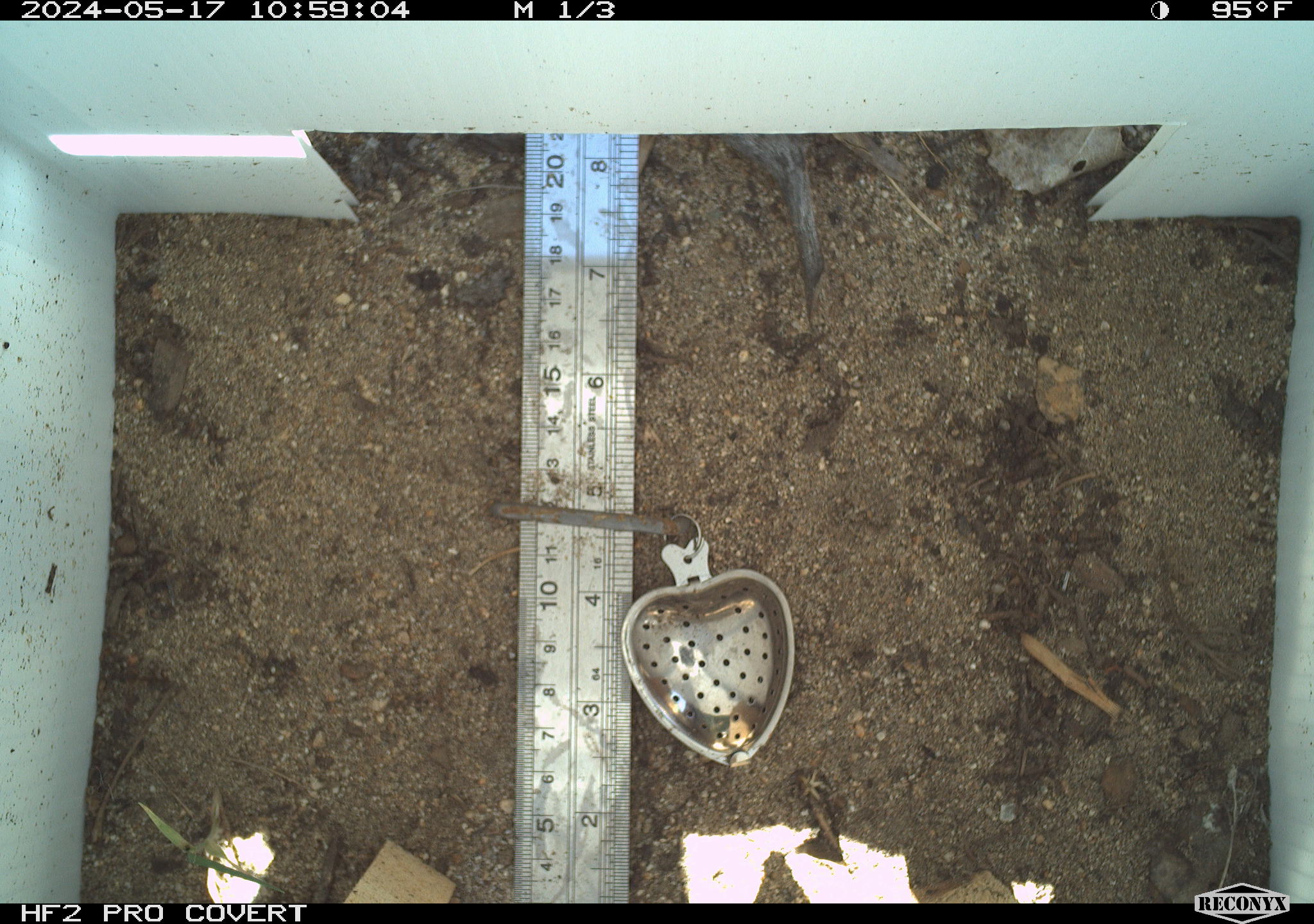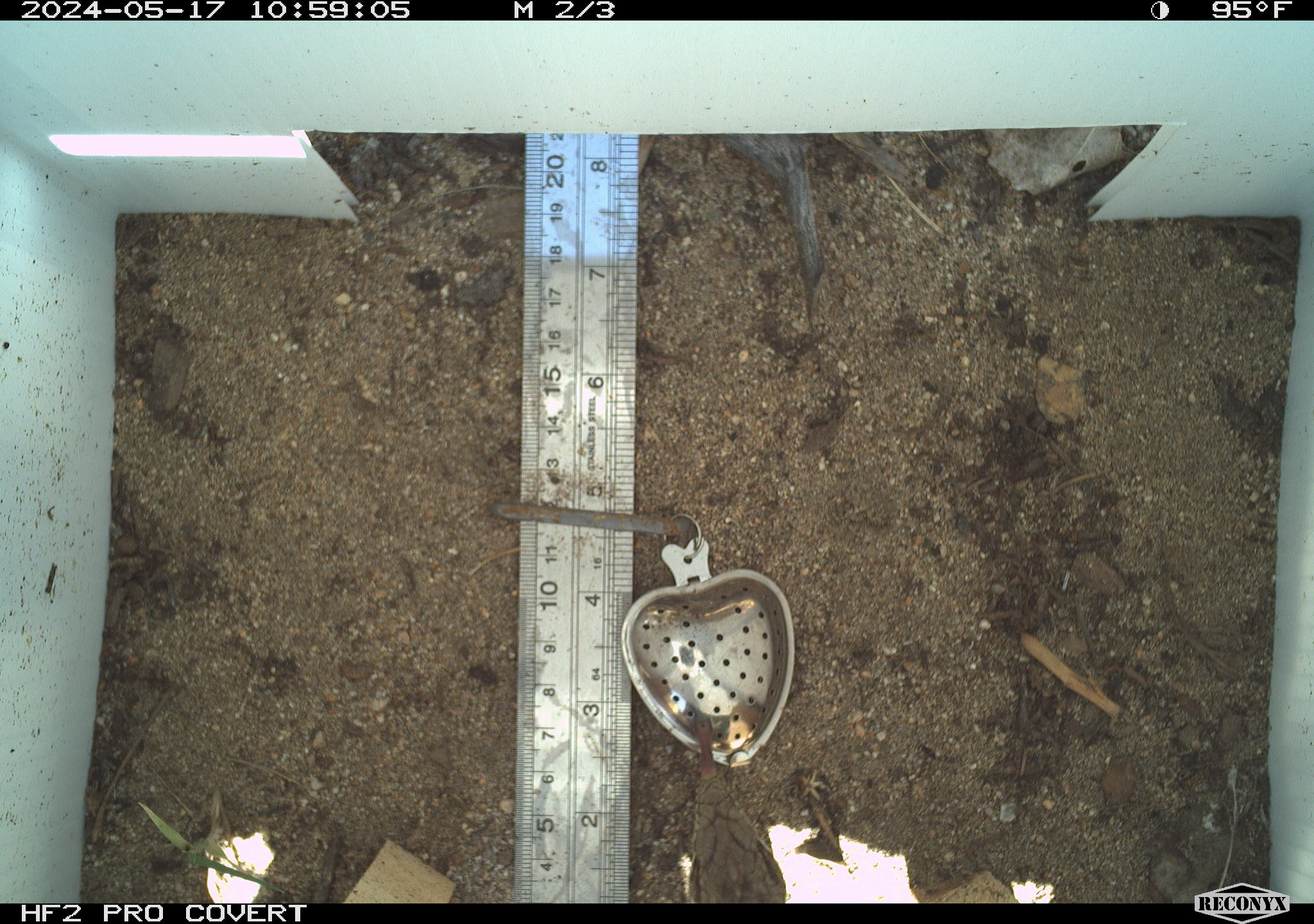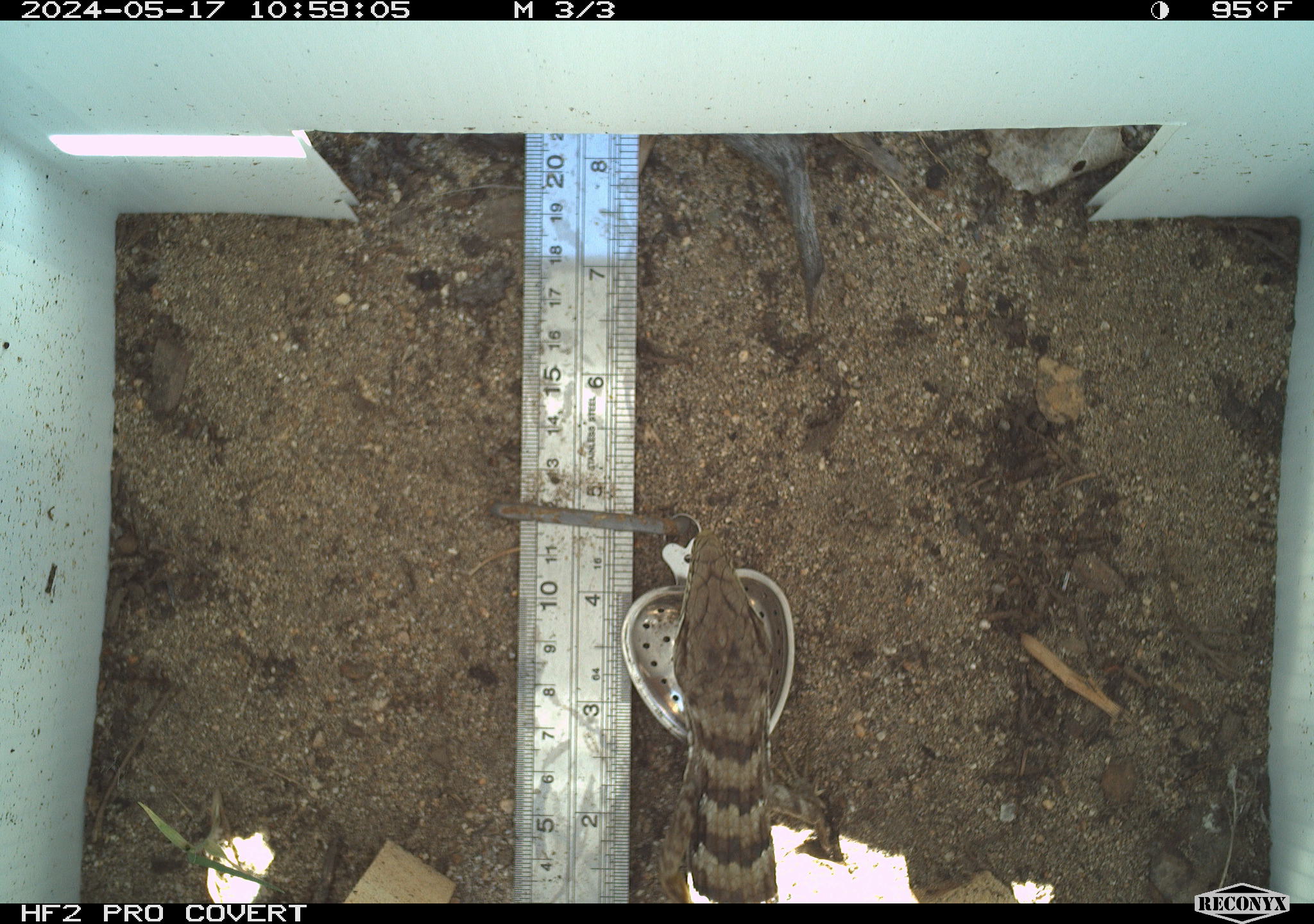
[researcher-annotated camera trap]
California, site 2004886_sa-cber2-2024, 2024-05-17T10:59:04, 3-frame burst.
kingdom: Animalia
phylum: Chordata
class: Reptilia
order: Squamata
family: Anguidae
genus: Elgaria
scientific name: Elgaria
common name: alligator lizards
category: elgaria species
Elgaria species (alligator lizards) (Elgaria).